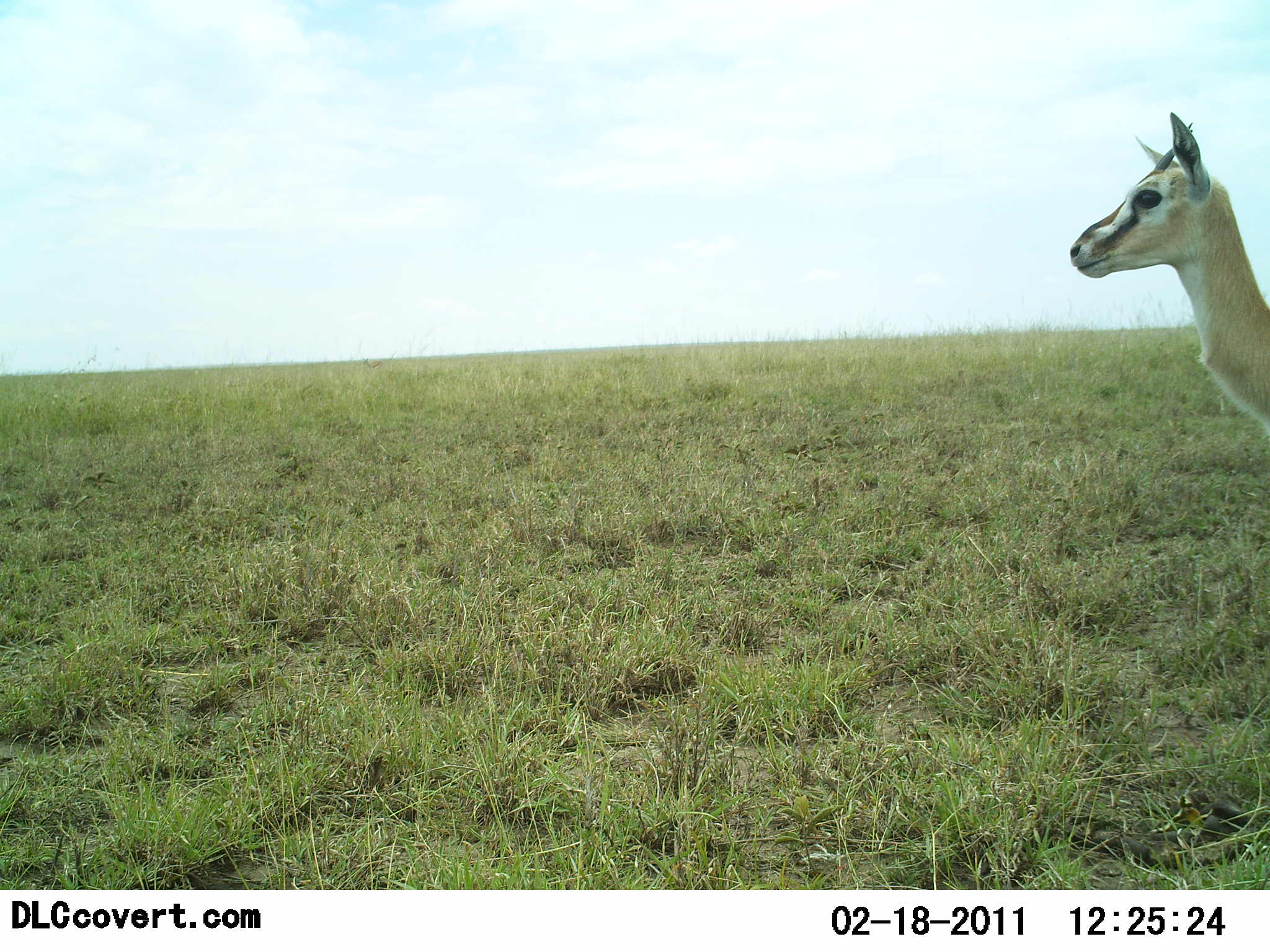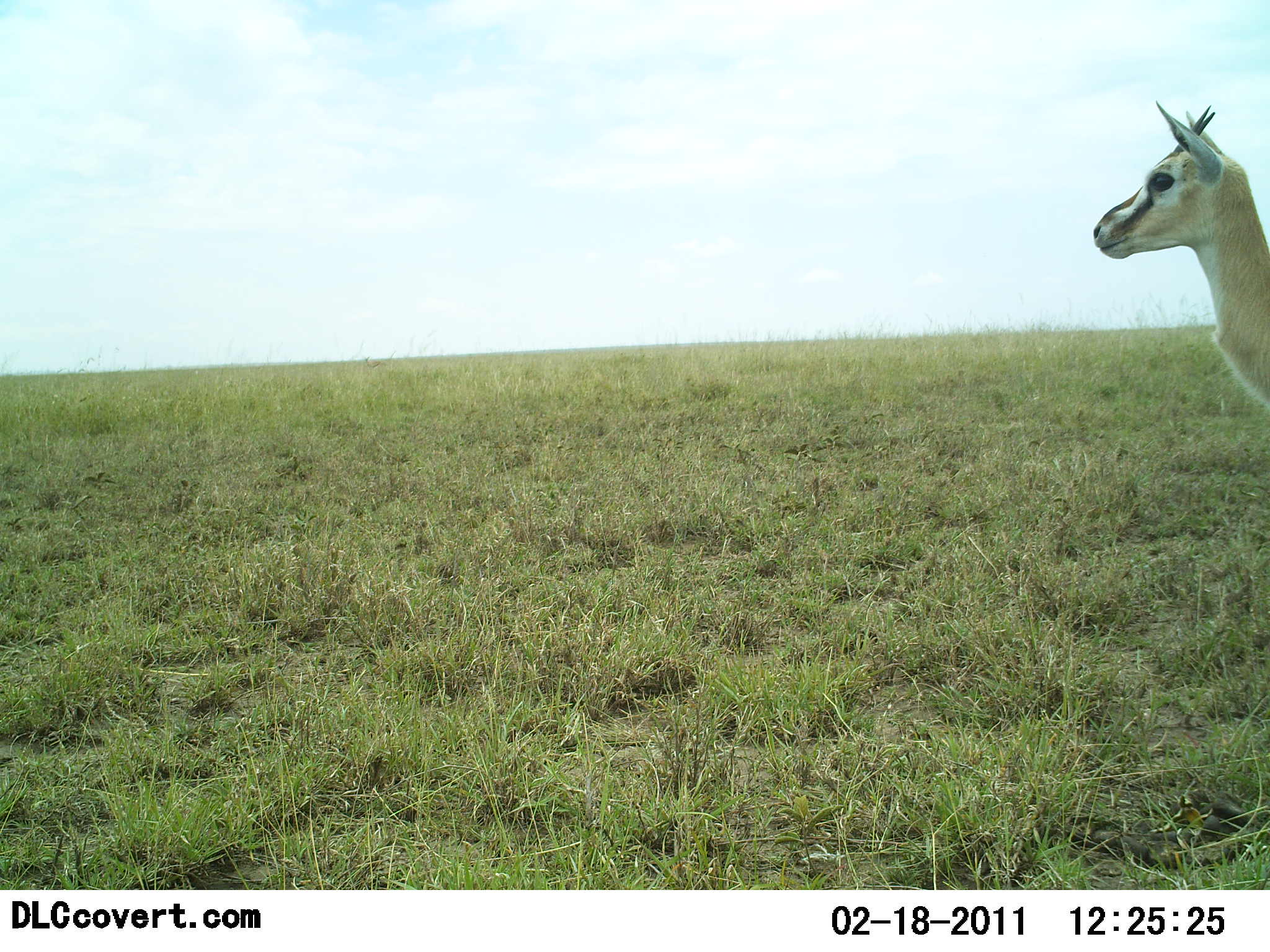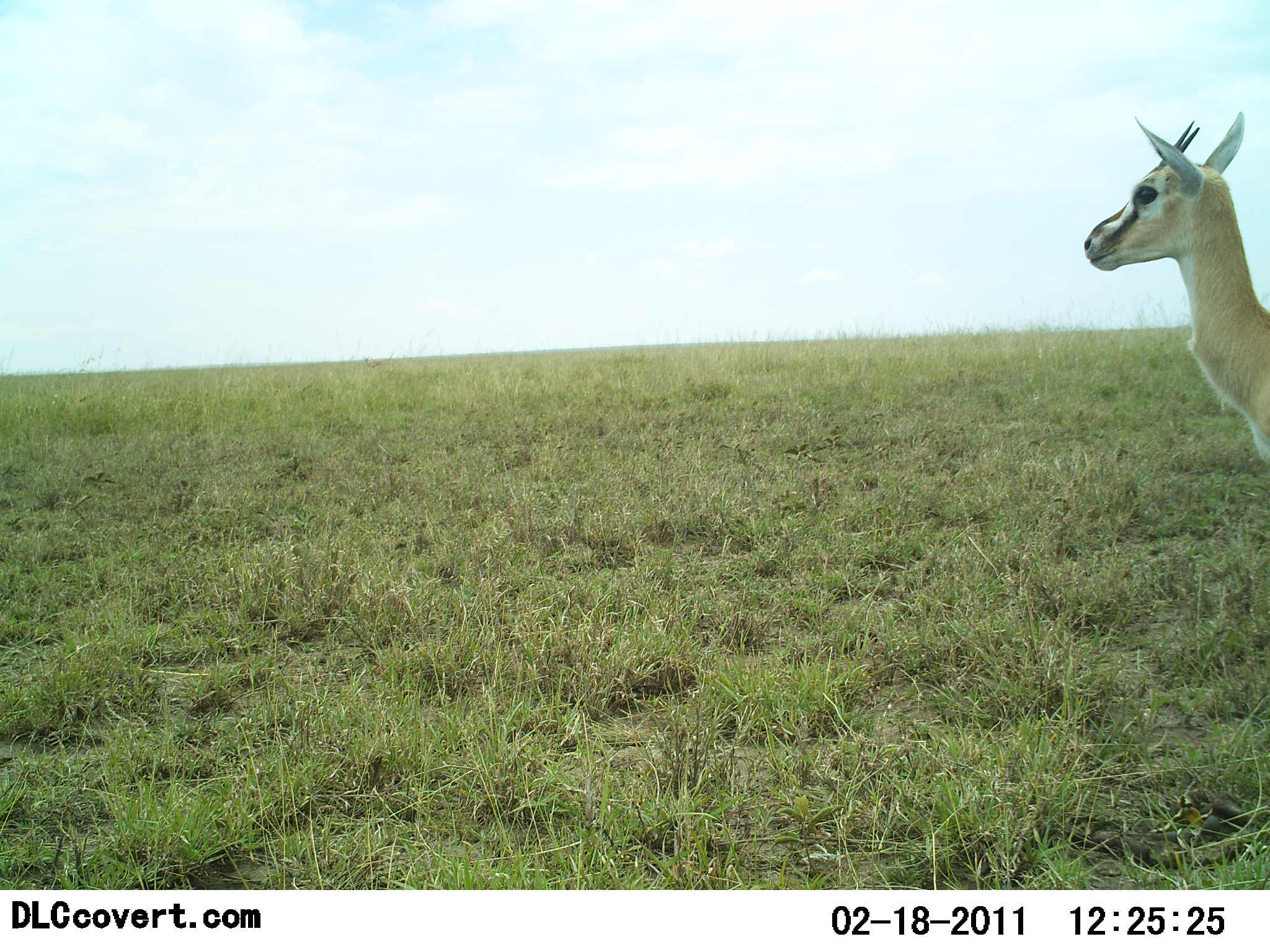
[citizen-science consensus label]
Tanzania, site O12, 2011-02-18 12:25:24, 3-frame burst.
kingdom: Animalia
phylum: Chordata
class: Mammalia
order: Artiodactyla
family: Bovidae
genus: Eudorcas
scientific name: Eudorcas thomsonii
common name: thomson's gazelle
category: gazellethomsons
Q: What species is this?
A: Gazellethomsons (thomson's gazelle) (Eudorcas thomsonii).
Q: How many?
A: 1.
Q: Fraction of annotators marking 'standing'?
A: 92%.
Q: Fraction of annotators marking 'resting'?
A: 0%.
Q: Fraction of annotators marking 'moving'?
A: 8%.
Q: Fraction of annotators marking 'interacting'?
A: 0%.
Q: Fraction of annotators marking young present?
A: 8%.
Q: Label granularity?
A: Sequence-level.